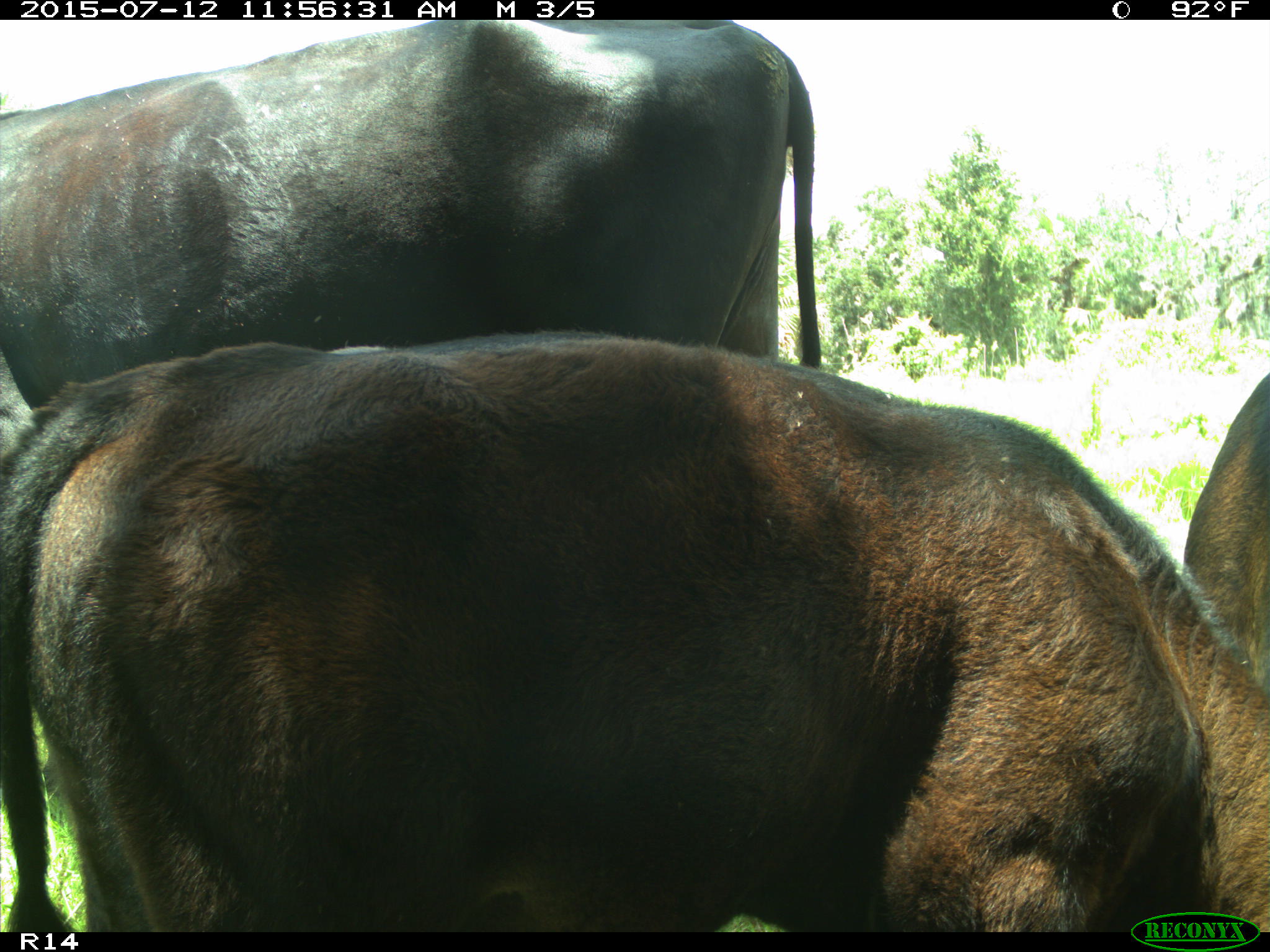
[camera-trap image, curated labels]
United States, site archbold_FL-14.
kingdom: Animalia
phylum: Chordata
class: Mammalia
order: Artiodactyla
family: Bovidae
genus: Bos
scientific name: Bos taurus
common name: domestic cow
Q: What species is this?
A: Bos taurus (domestic cow).